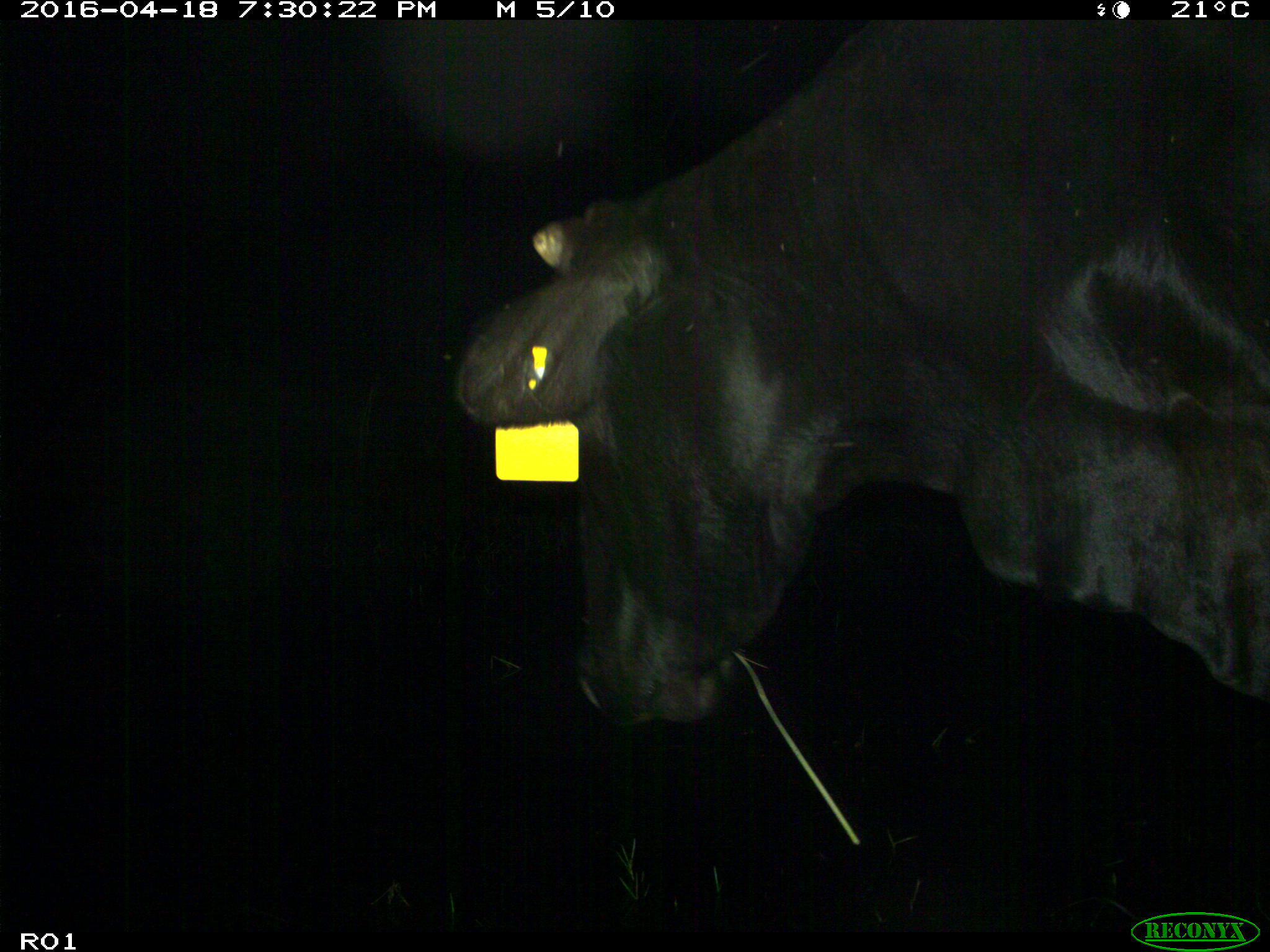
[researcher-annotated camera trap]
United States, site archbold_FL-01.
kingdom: Animalia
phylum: Chordata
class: Mammalia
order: Artiodactyla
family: Bovidae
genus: Bos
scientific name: Bos taurus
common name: domestic cow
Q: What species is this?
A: Bos taurus (domestic cow).